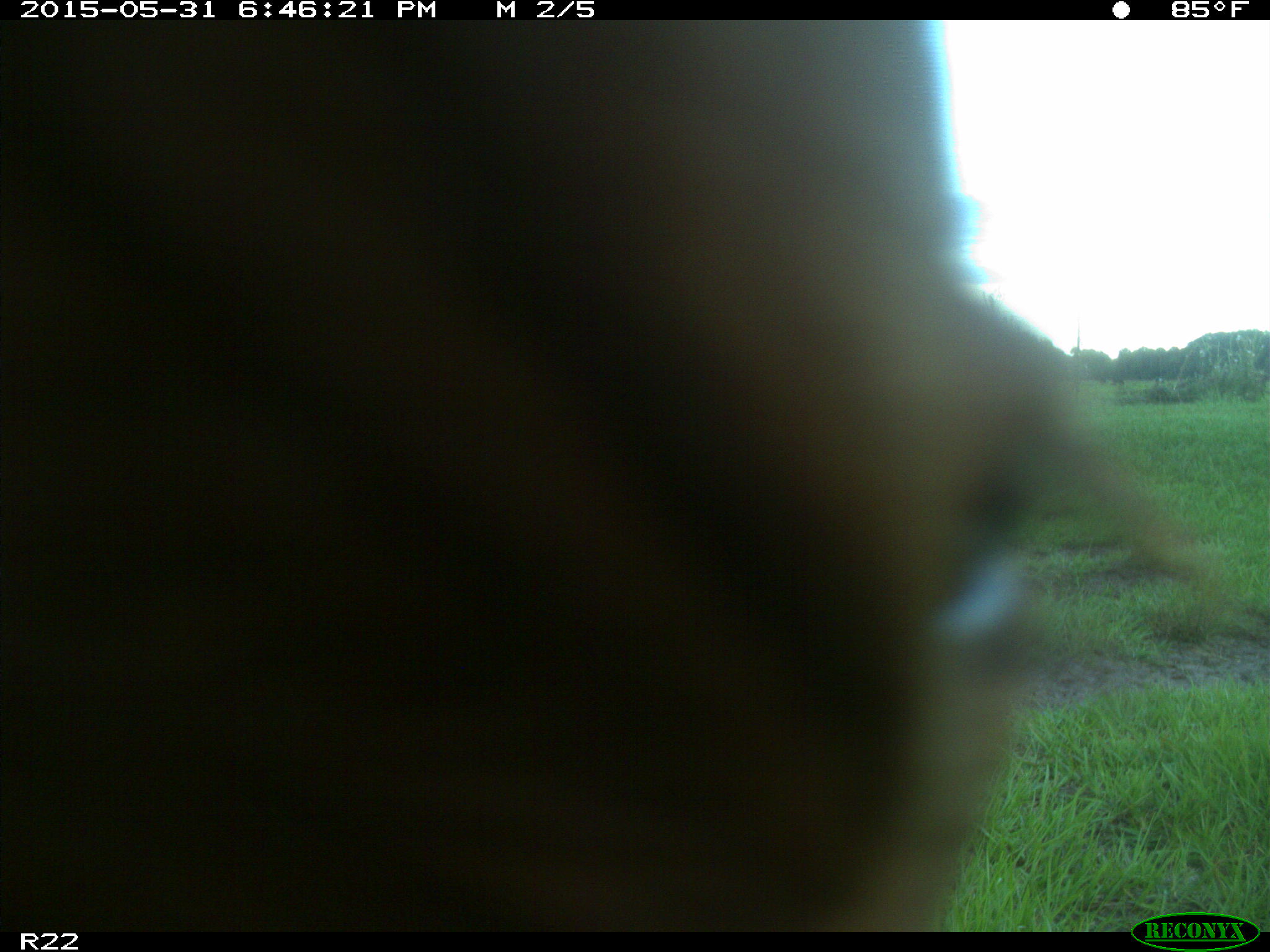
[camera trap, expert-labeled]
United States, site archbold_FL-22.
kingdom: Animalia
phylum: Chordata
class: Mammalia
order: Artiodactyla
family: Bovidae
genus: Bos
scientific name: Bos taurus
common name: domestic cow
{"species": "Bos taurus (domestic cow)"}